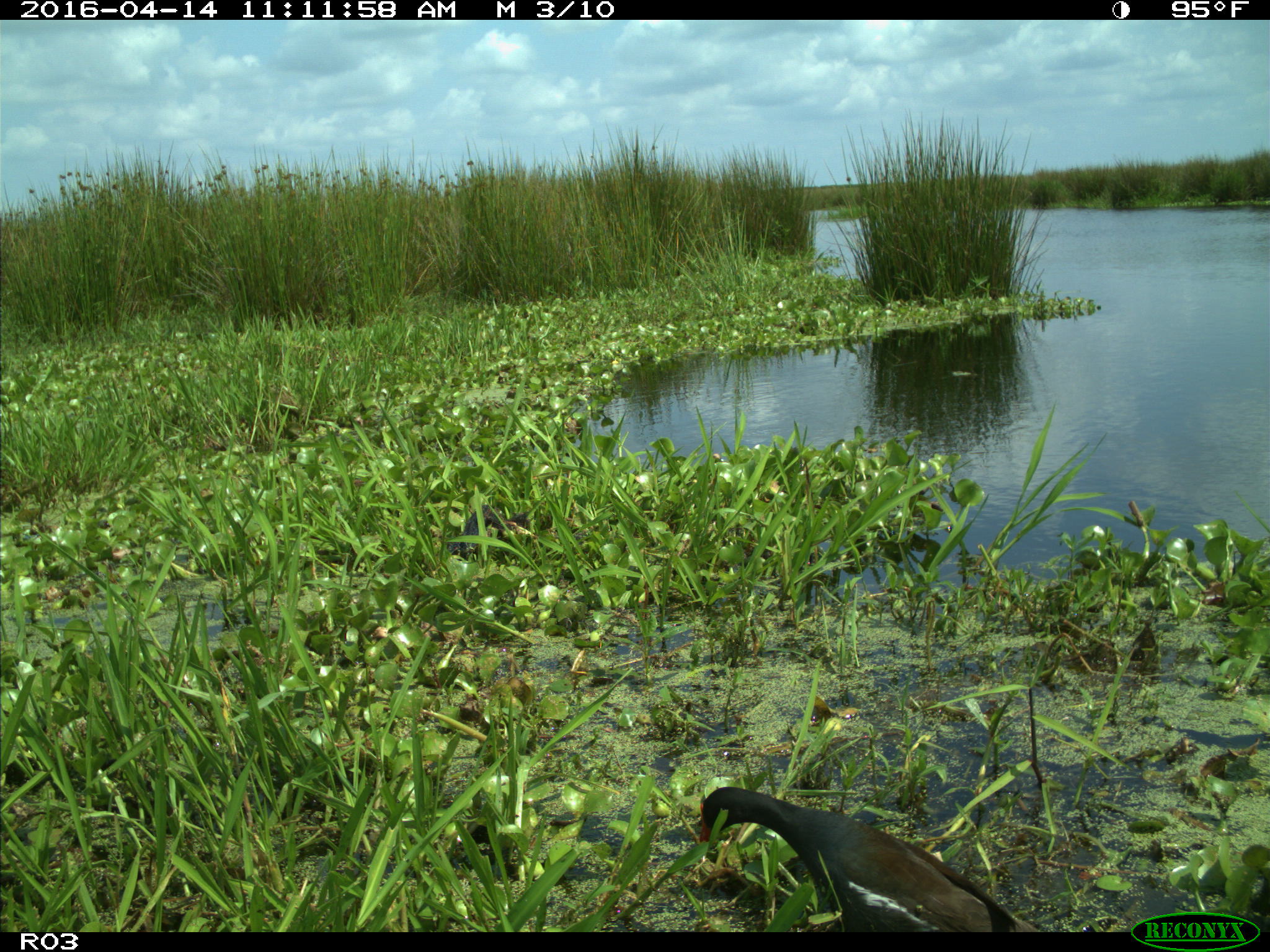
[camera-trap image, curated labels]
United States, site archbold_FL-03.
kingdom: Animalia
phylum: Chordata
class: Aves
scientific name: Aves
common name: birds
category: unidentified bird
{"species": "unidentified bird (birds) (Aves)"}